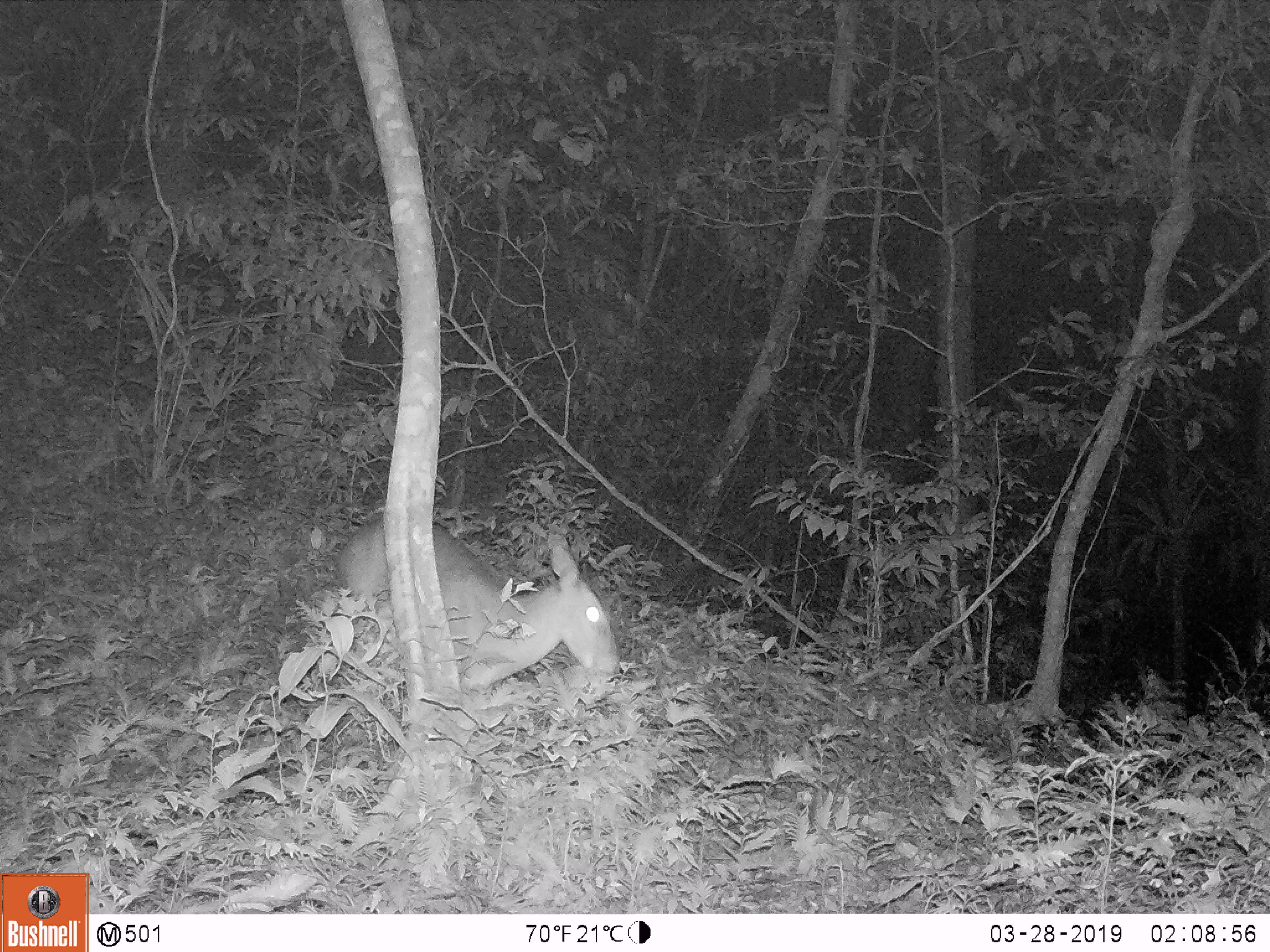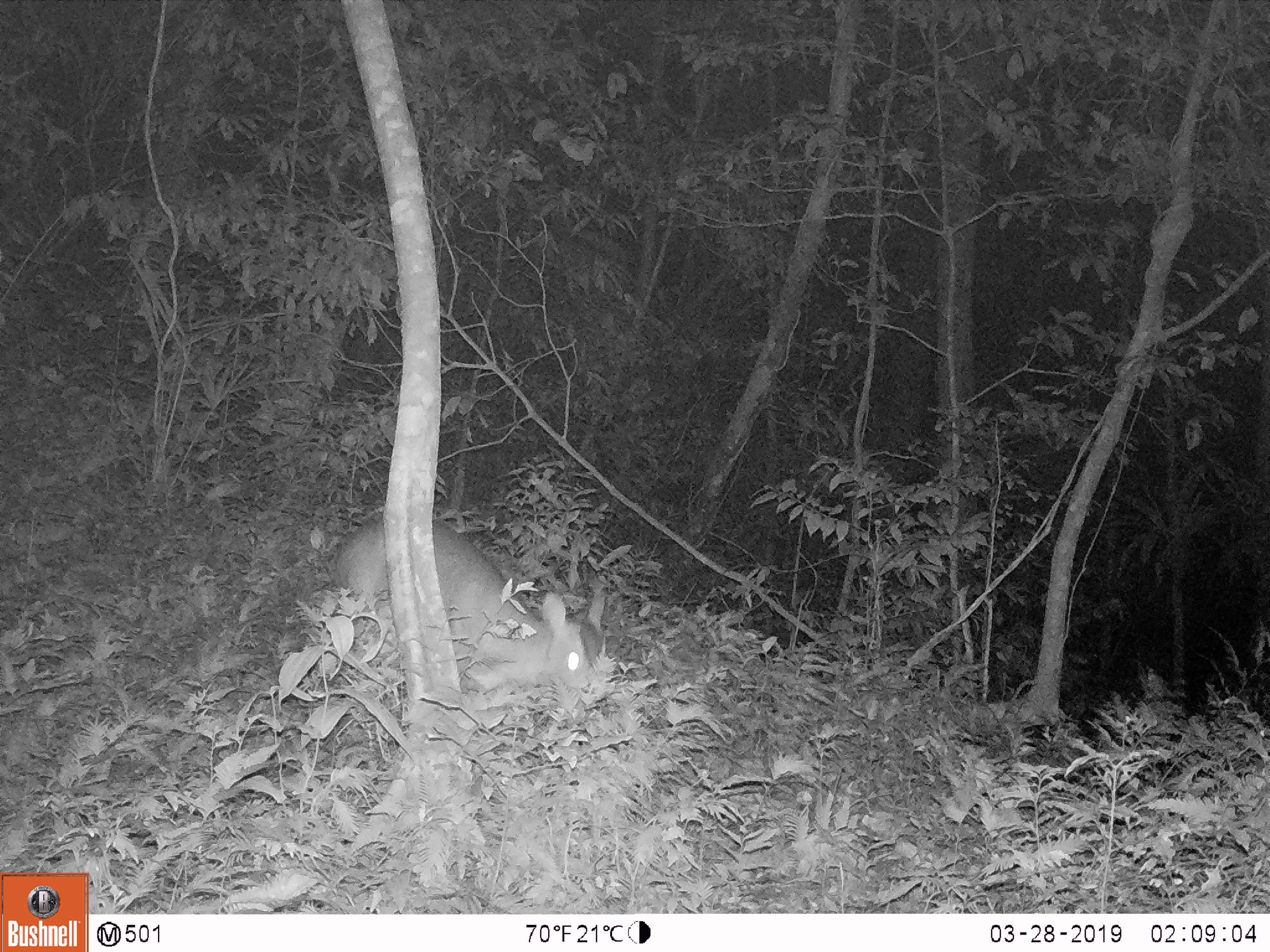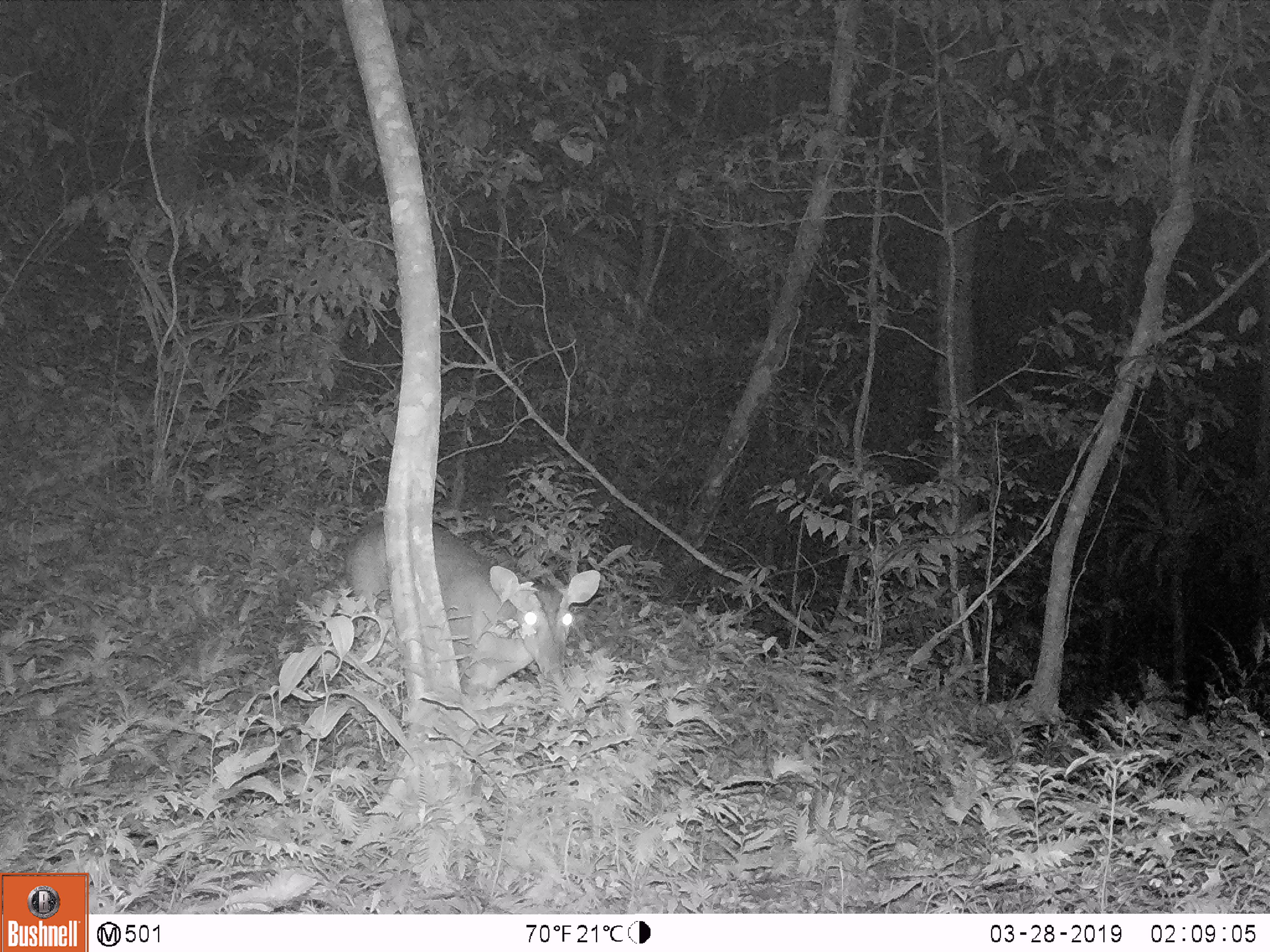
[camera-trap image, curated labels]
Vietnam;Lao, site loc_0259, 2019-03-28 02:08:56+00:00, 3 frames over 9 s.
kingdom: Animalia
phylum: Chordata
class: Mammalia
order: Artiodactyla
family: Cervidae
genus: Muntiacus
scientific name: Muntiacus vuquangensis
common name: large-antlered muntjac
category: large antlered muntjac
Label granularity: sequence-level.